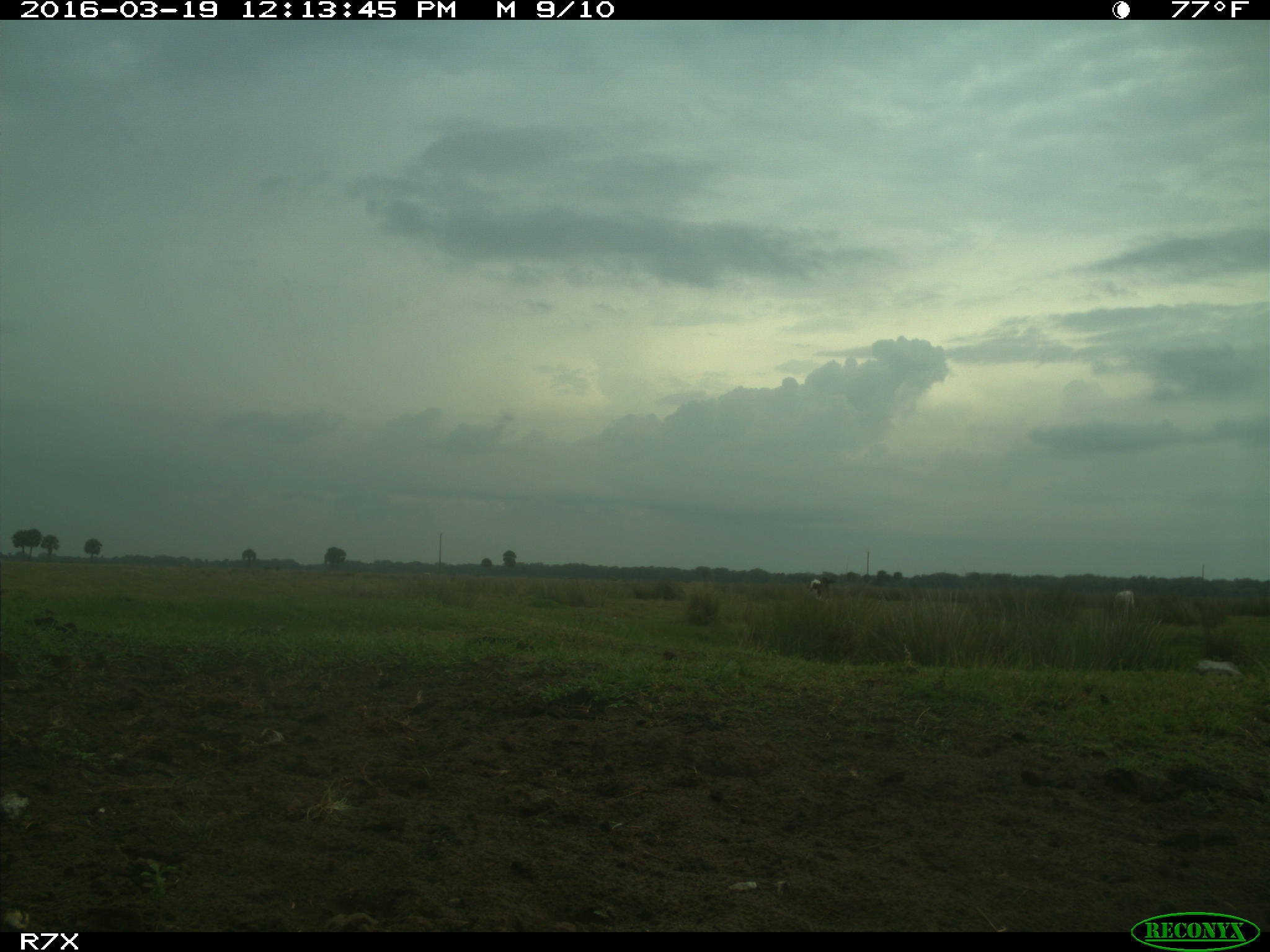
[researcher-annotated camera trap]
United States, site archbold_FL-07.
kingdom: Animalia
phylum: Chordata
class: Mammalia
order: Artiodactyla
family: Bovidae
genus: Bos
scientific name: Bos taurus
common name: domestic cow